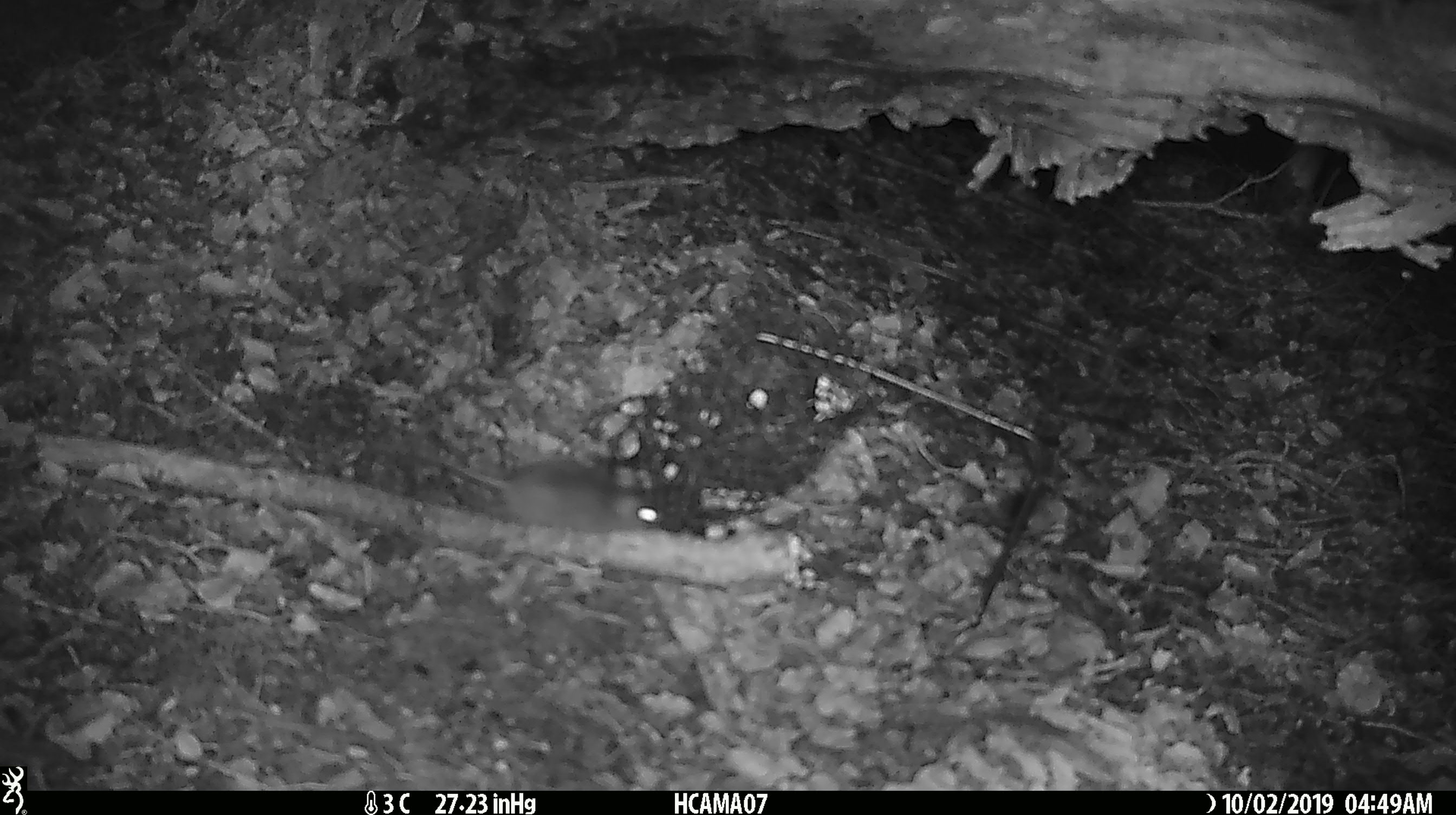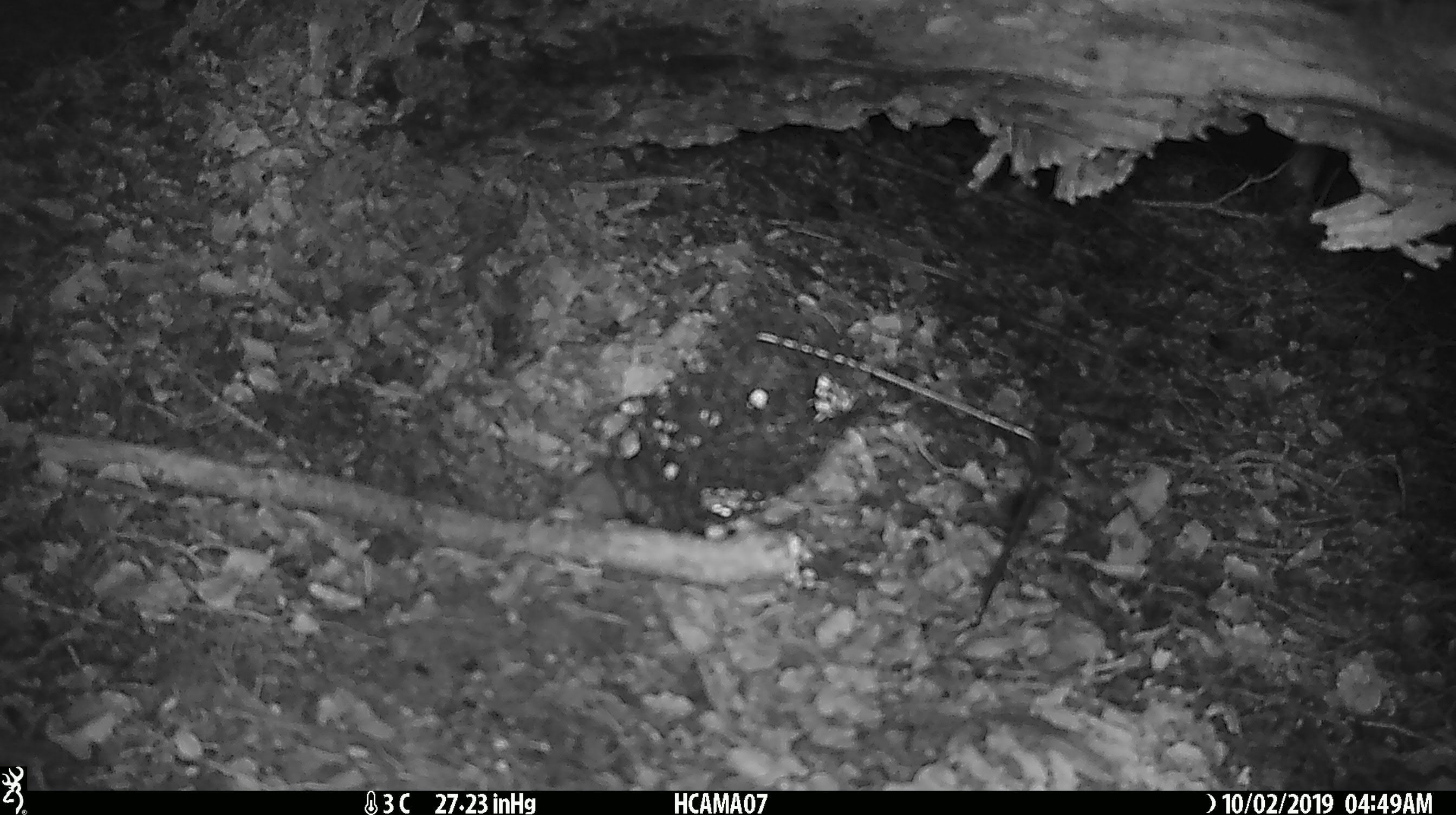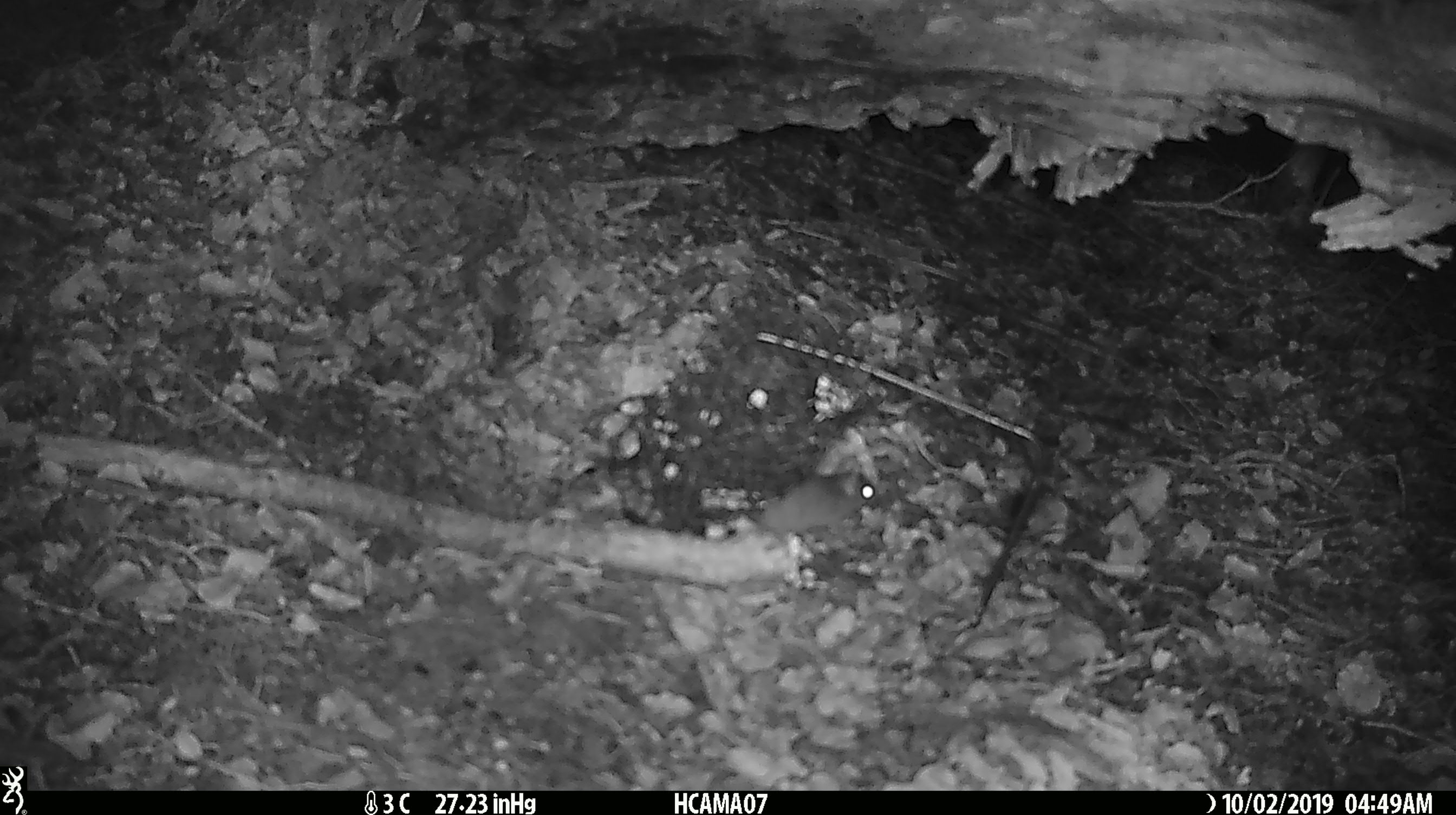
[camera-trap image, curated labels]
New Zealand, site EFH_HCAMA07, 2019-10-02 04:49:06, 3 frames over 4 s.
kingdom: Animalia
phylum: Chordata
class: Mammalia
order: Rodentia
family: Muridae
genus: Mus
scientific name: Mus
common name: mouse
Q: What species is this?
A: Mouse (Mus).